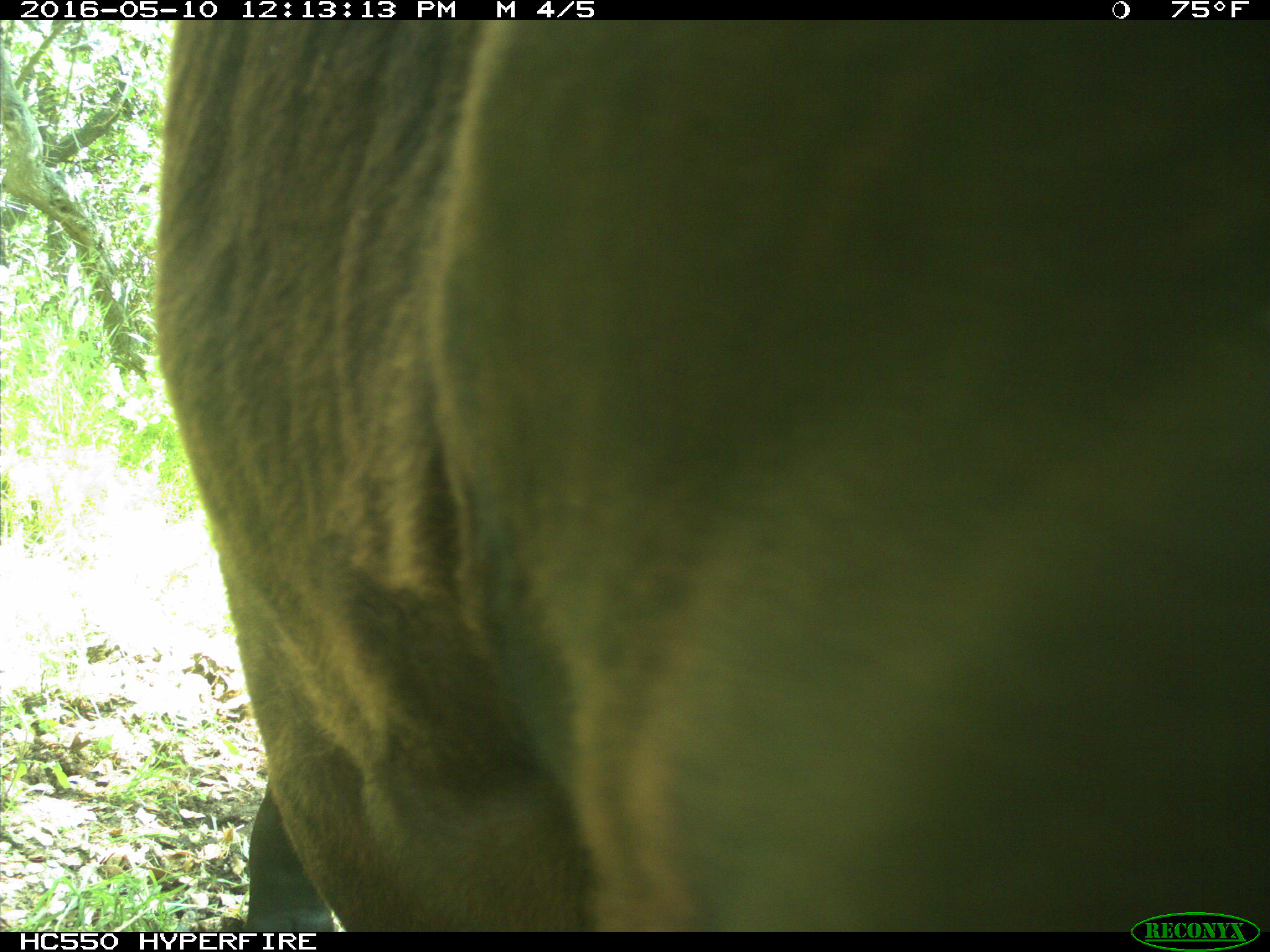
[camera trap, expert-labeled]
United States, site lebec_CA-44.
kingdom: Animalia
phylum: Chordata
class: Mammalia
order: Artiodactyla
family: Bovidae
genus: Bos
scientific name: Bos taurus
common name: domestic cow